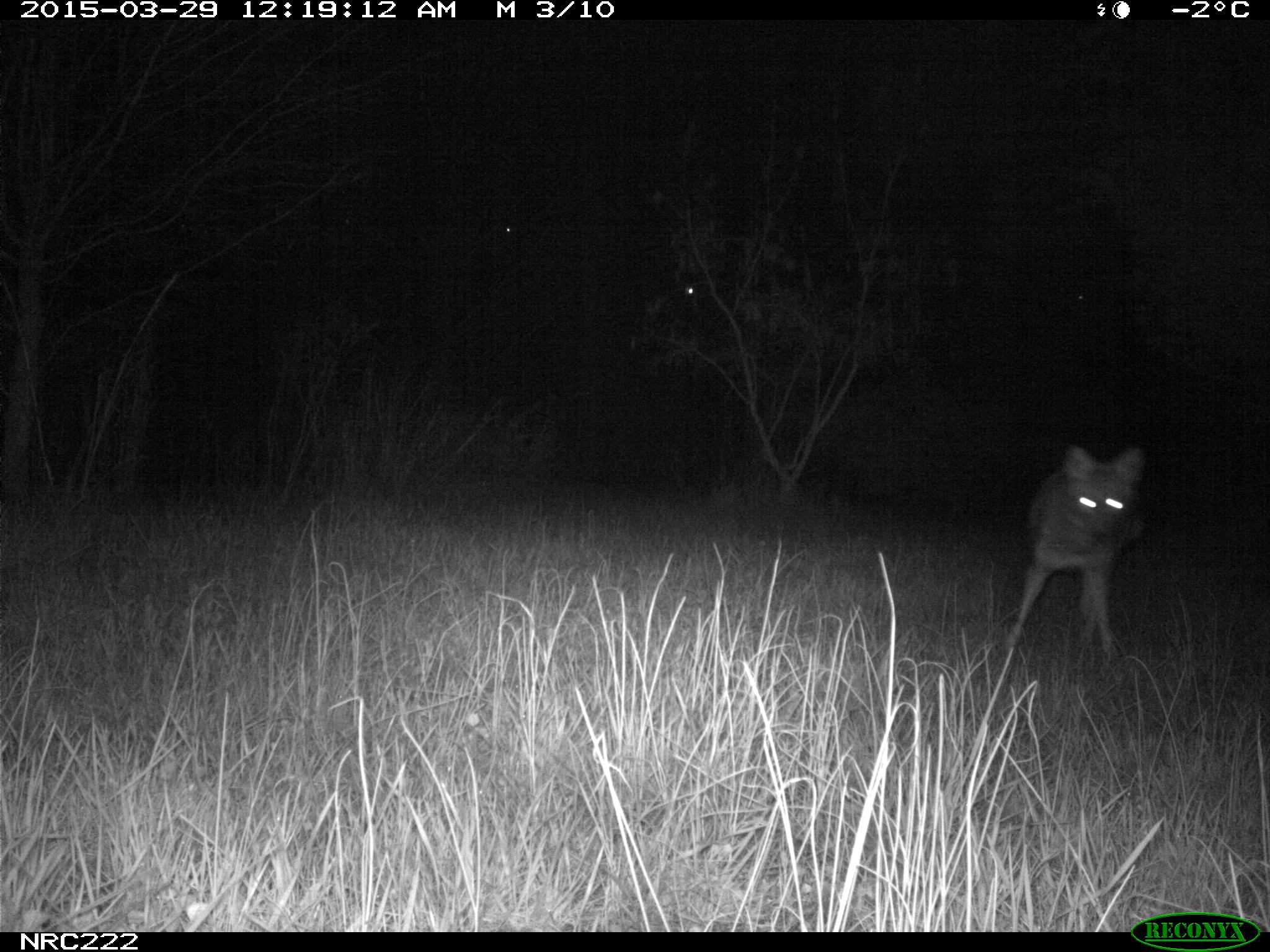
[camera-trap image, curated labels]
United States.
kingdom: Animalia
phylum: Chordata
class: Mammalia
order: Carnivora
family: Canidae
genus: Canis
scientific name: Canis latrans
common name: coyote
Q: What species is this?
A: Coyote (Canis latrans).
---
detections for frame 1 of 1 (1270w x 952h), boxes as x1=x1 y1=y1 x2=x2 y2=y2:
Coyote: x1=1004 y1=421 x2=1155 y2=701